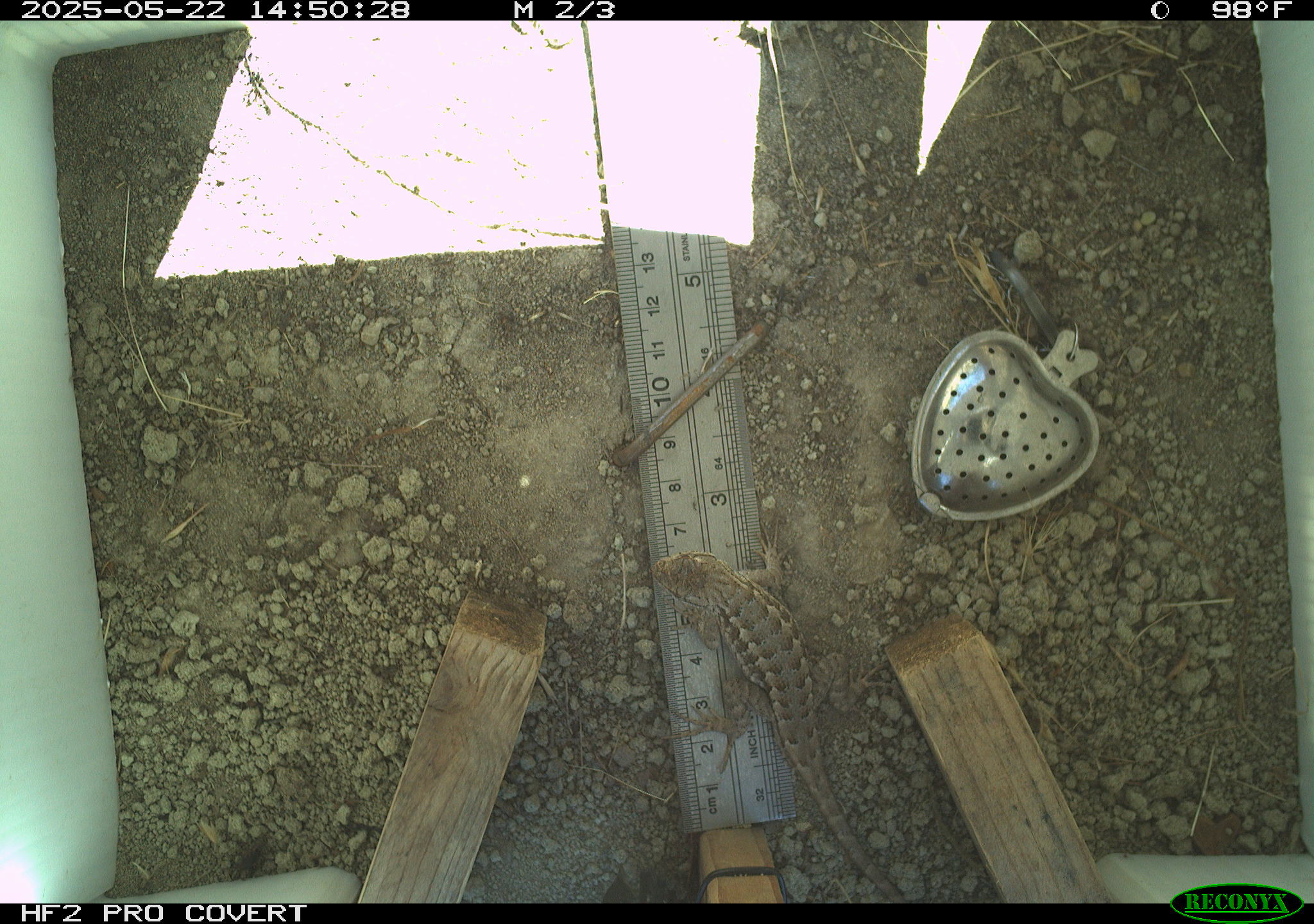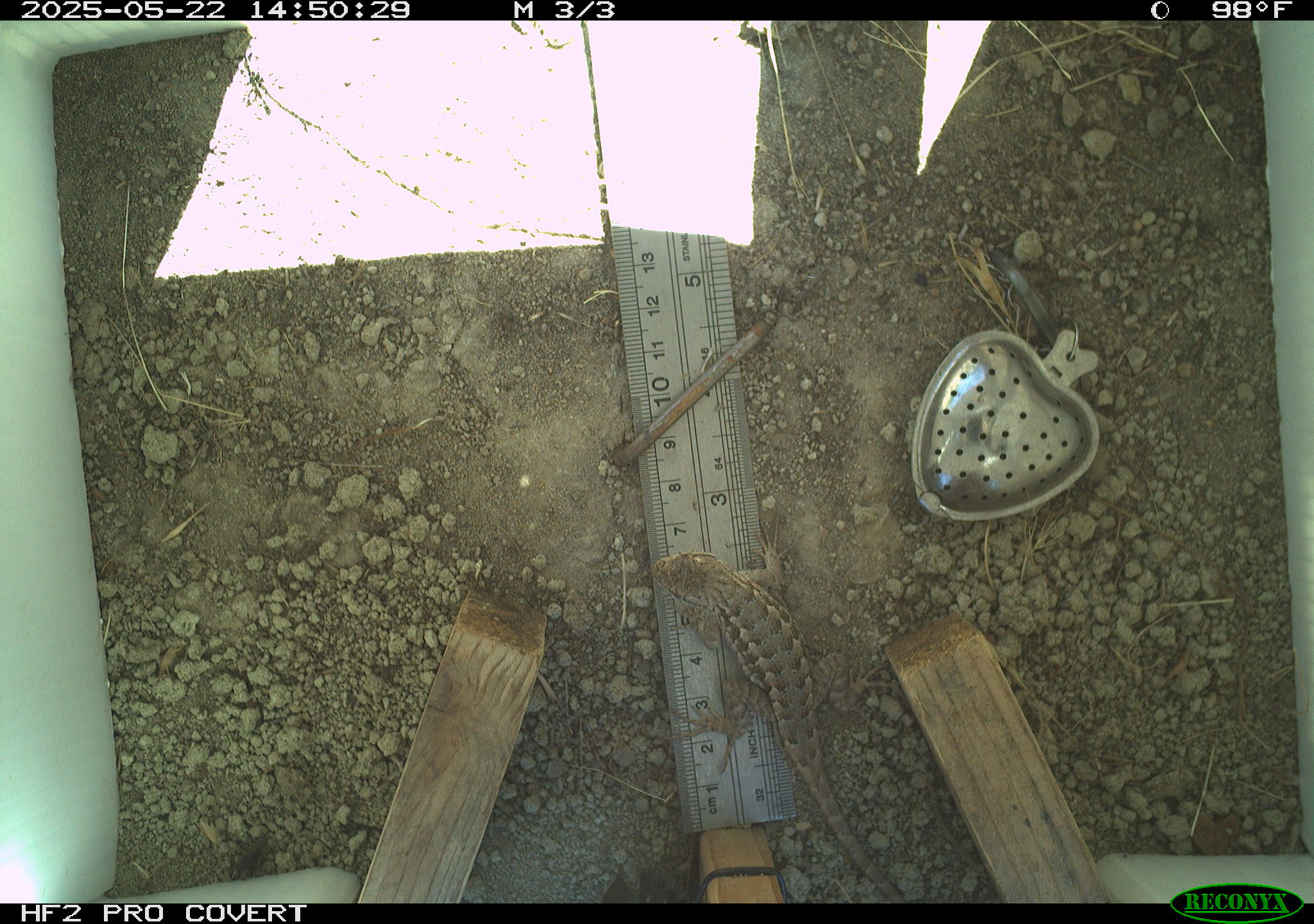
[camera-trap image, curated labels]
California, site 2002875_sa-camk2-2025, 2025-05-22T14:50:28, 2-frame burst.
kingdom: Animalia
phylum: Chordata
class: Reptilia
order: Squamata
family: Phrynosomatidae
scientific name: Phrynosomatidae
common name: north american spiny lizards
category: sceloporus/uta species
Sceloporus/uta species (north american spiny lizards) (Phrynosomatidae).